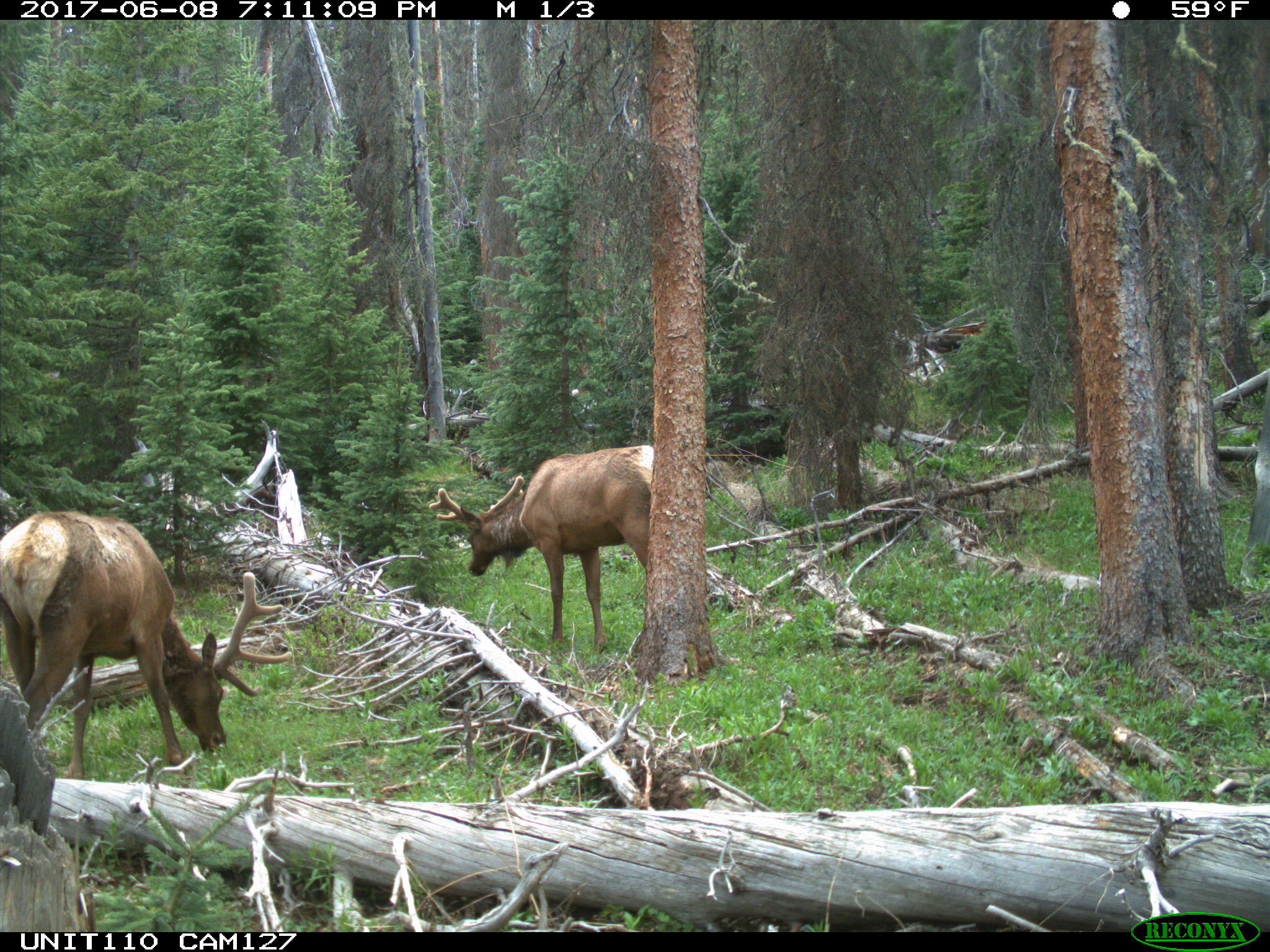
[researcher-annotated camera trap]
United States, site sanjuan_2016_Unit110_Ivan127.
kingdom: Animalia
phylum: Chordata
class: Mammalia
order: Artiodactyla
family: Cervidae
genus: Cervus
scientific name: Cervus elaphus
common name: red deer